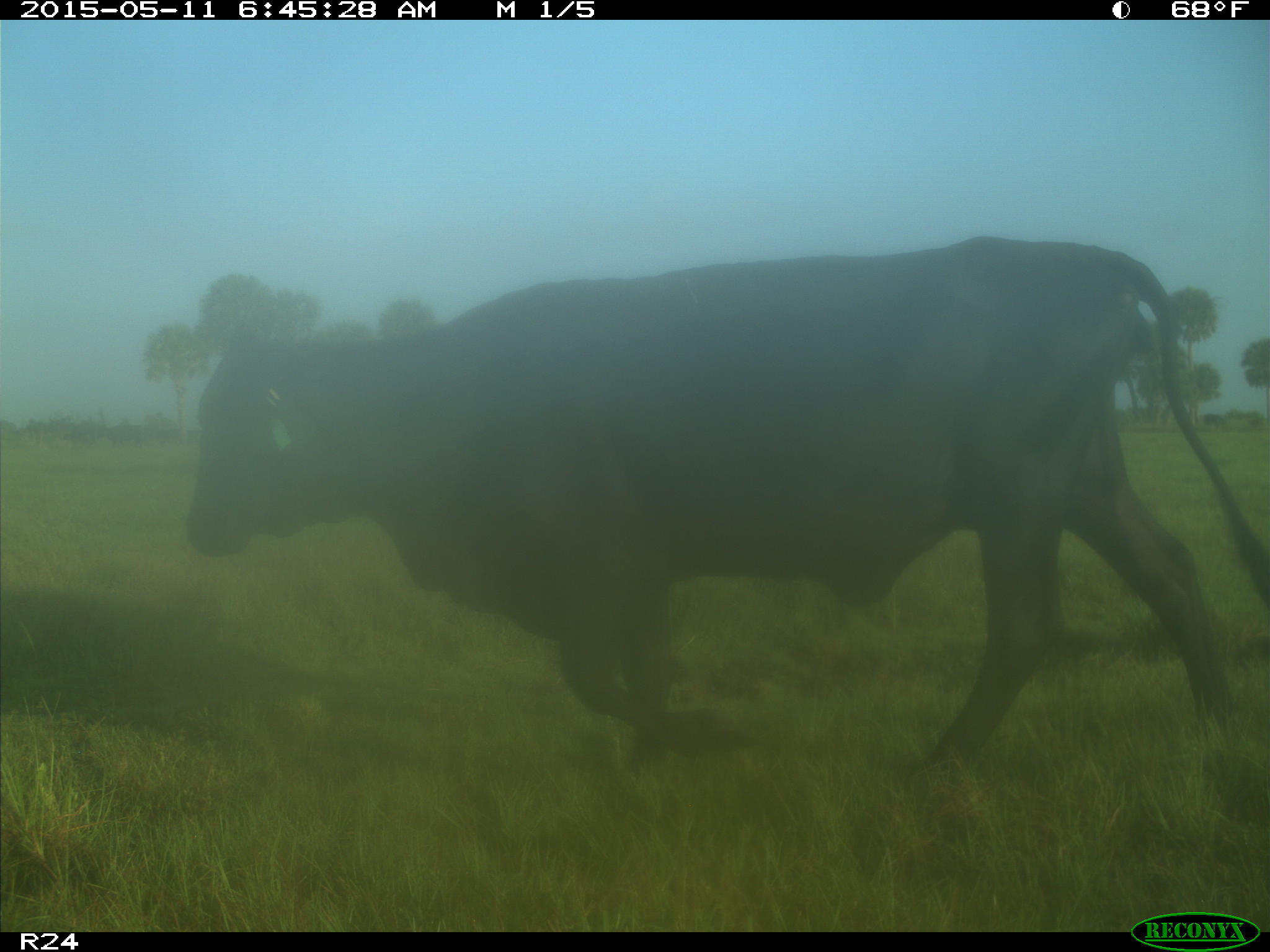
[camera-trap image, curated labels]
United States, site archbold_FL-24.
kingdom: Animalia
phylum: Chordata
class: Mammalia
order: Artiodactyla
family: Bovidae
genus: Bos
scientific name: Bos taurus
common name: domestic cow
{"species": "Bos taurus (domestic cow)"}